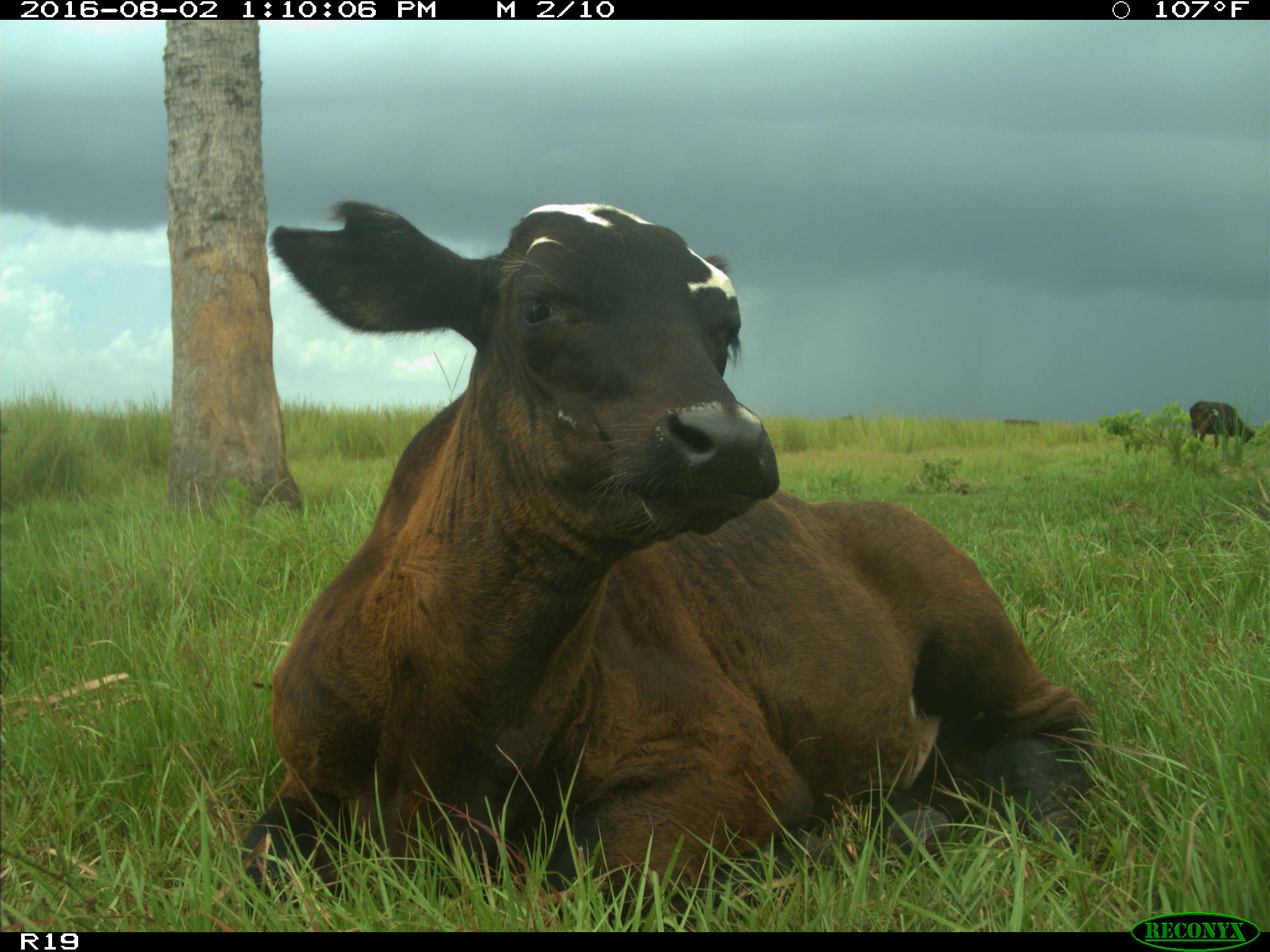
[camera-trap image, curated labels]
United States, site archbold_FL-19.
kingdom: Animalia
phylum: Chordata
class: Mammalia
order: Artiodactyla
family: Bovidae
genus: Bos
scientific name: Bos taurus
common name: domestic cow